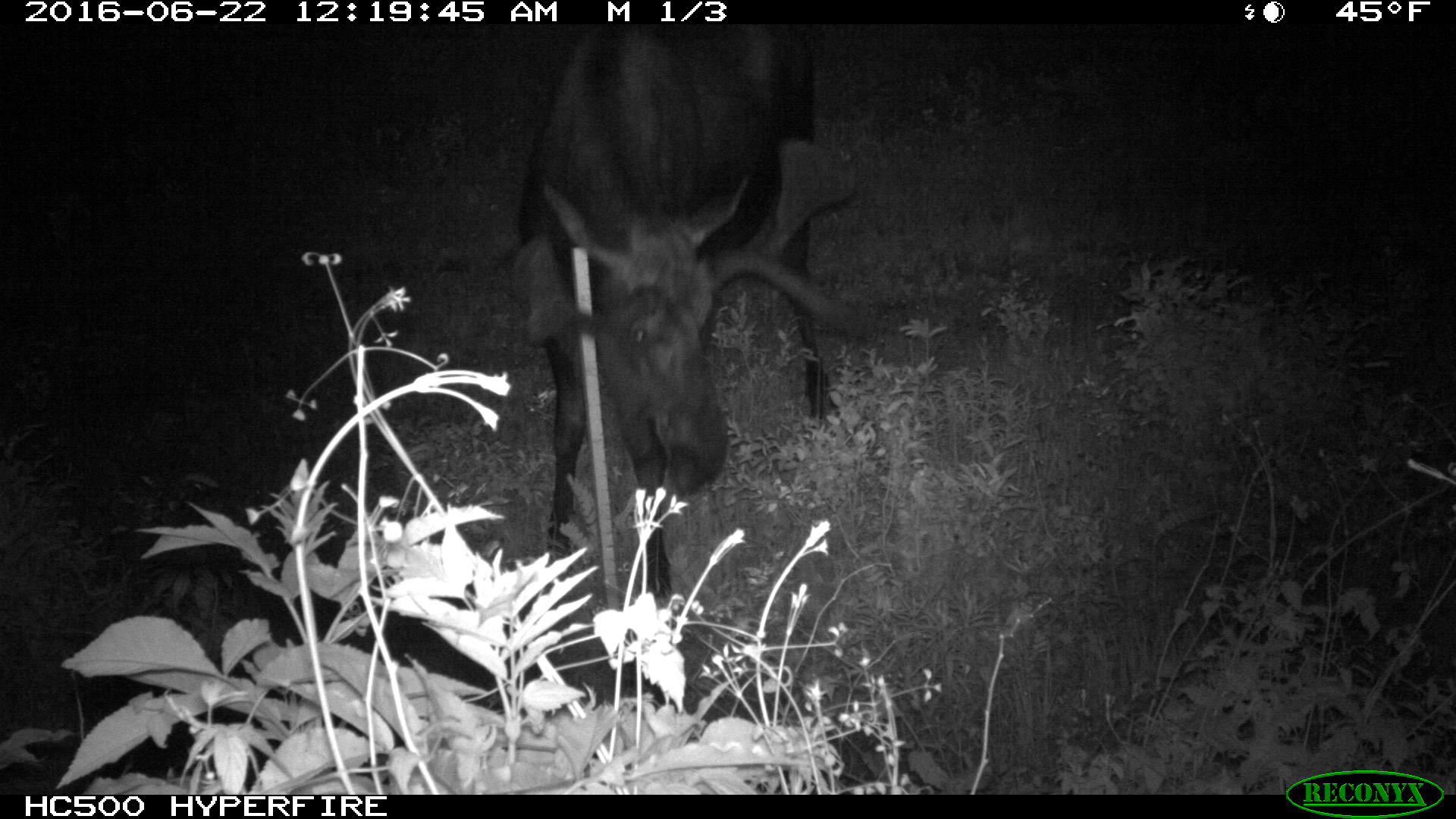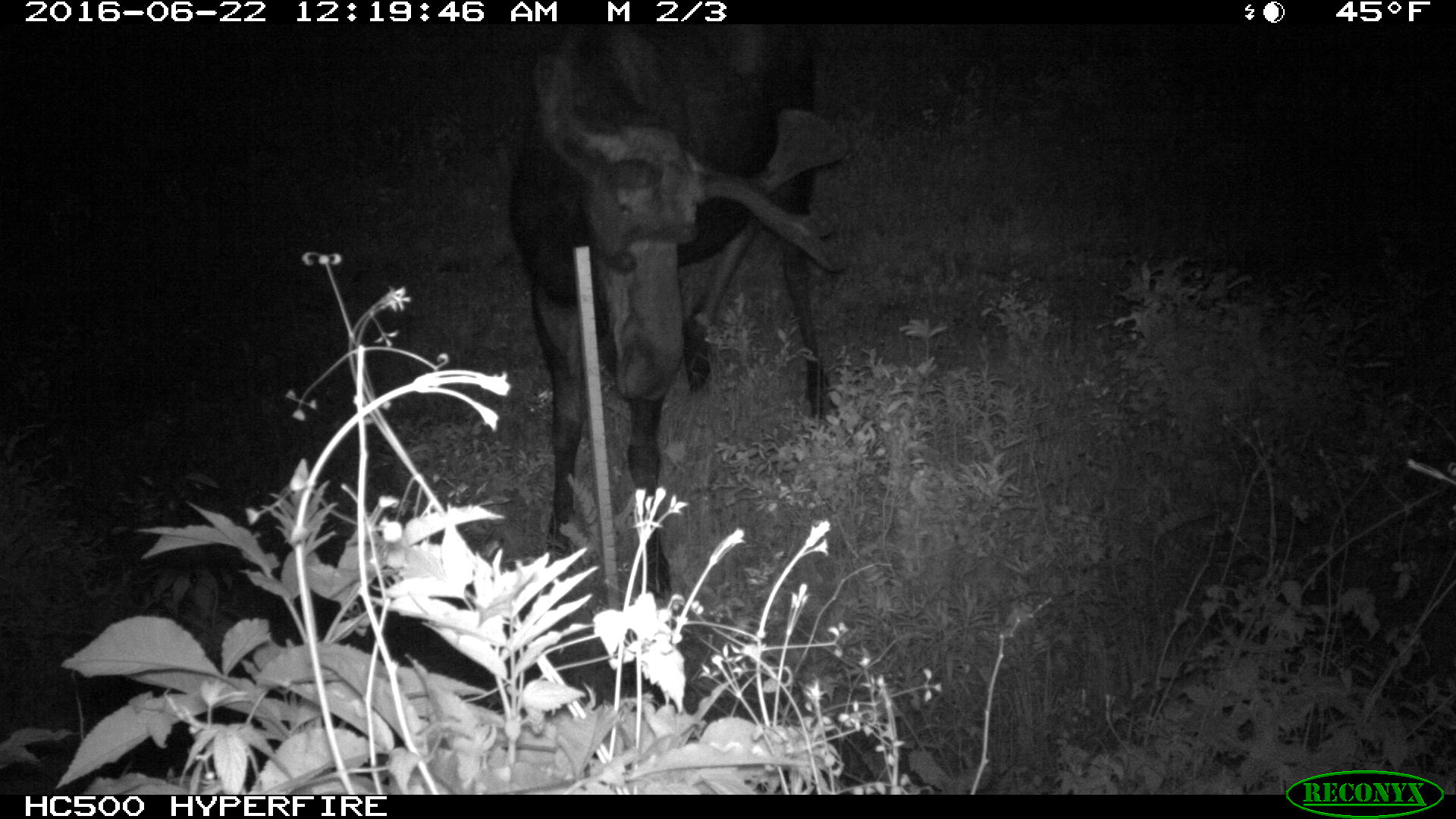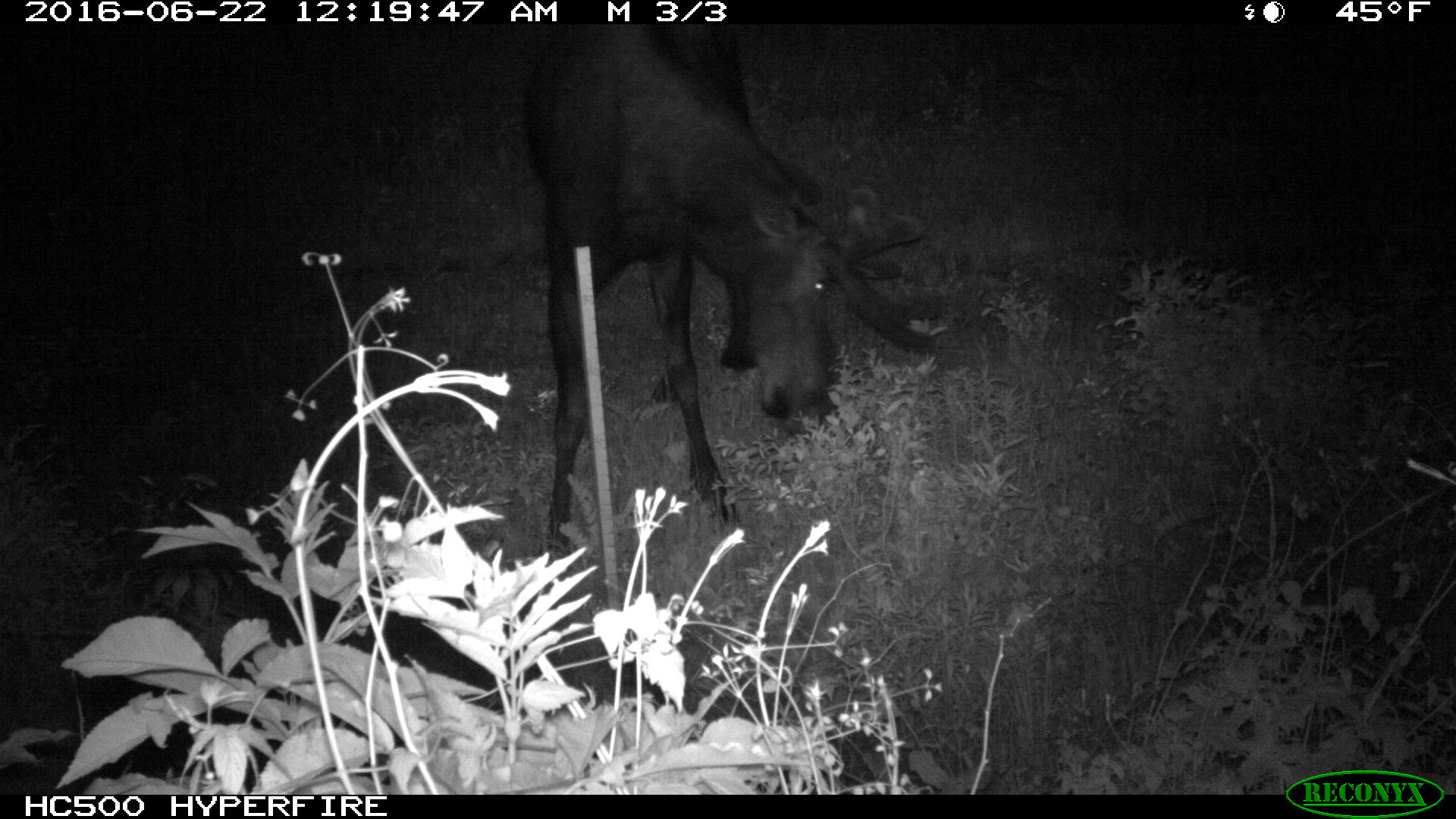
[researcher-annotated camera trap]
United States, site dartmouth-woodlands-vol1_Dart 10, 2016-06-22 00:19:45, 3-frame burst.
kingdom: Animalia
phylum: Chordata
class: Mammalia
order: Artiodactyla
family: Cervidae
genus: Alces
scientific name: Alces alces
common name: moose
Moose (Alces alces).